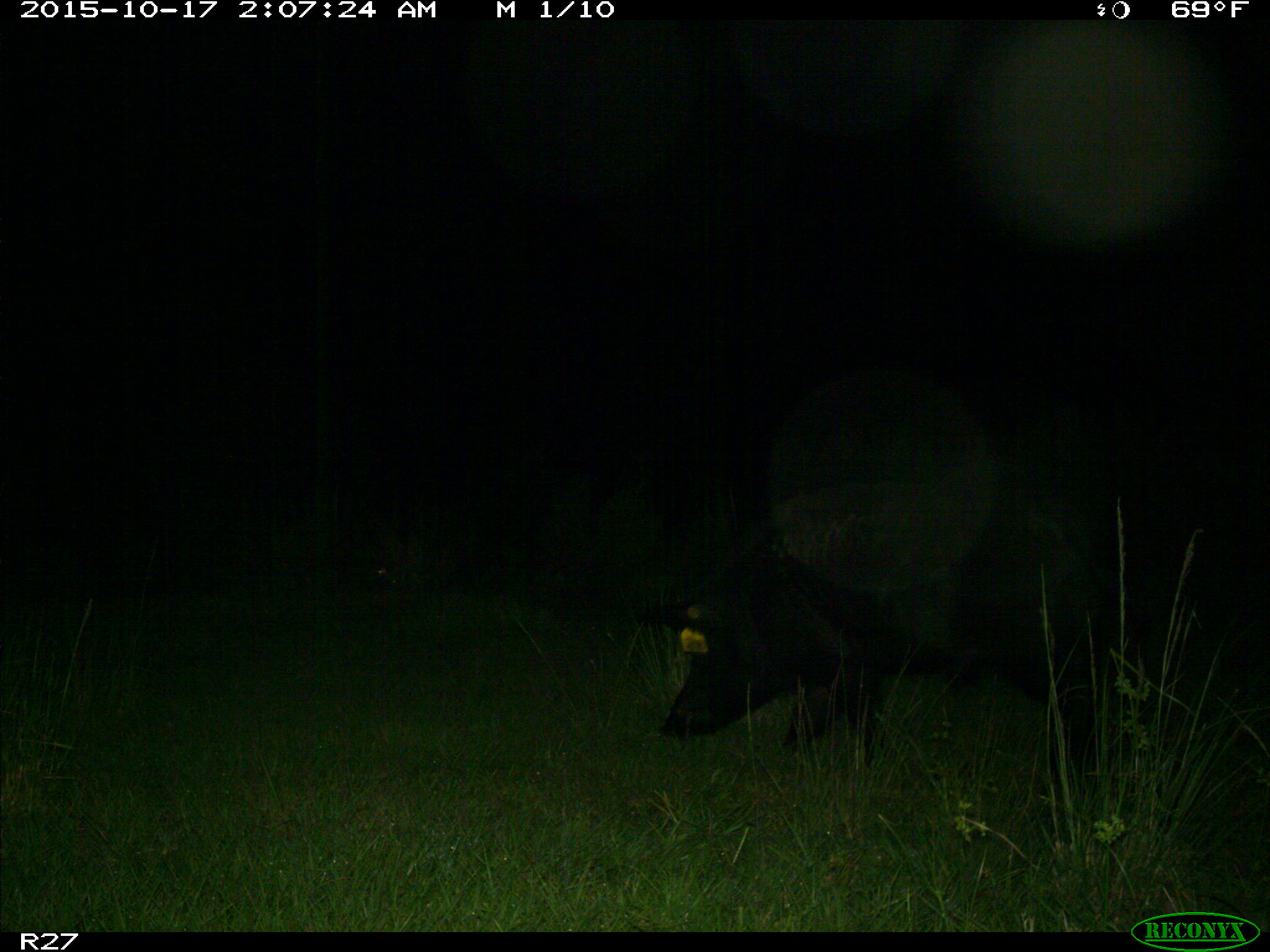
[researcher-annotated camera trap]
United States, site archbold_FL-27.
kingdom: Animalia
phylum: Chordata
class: Mammalia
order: Artiodactyla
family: Suidae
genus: Sus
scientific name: Sus scrofa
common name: wild boar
Sus scrofa (wild boar).